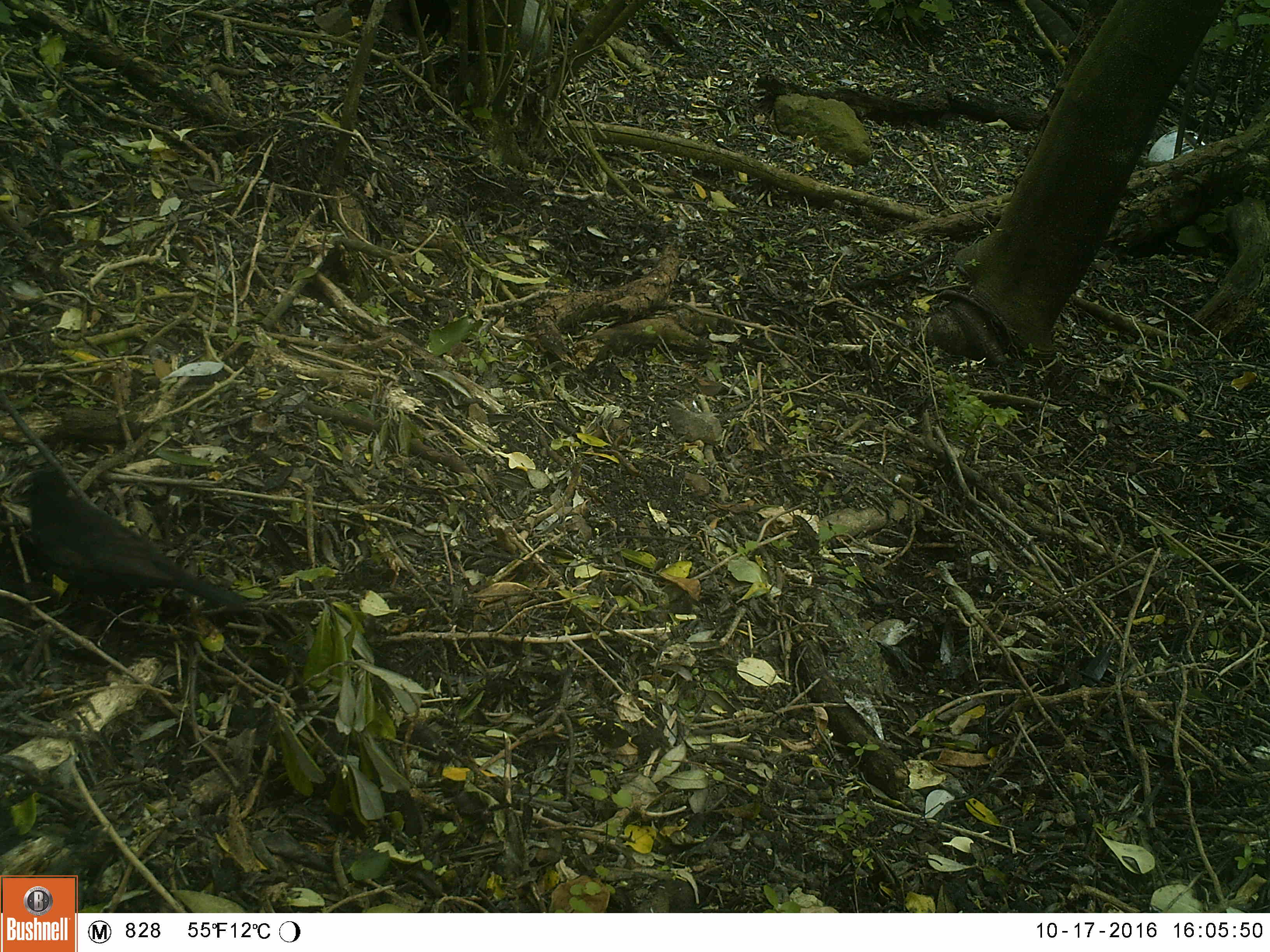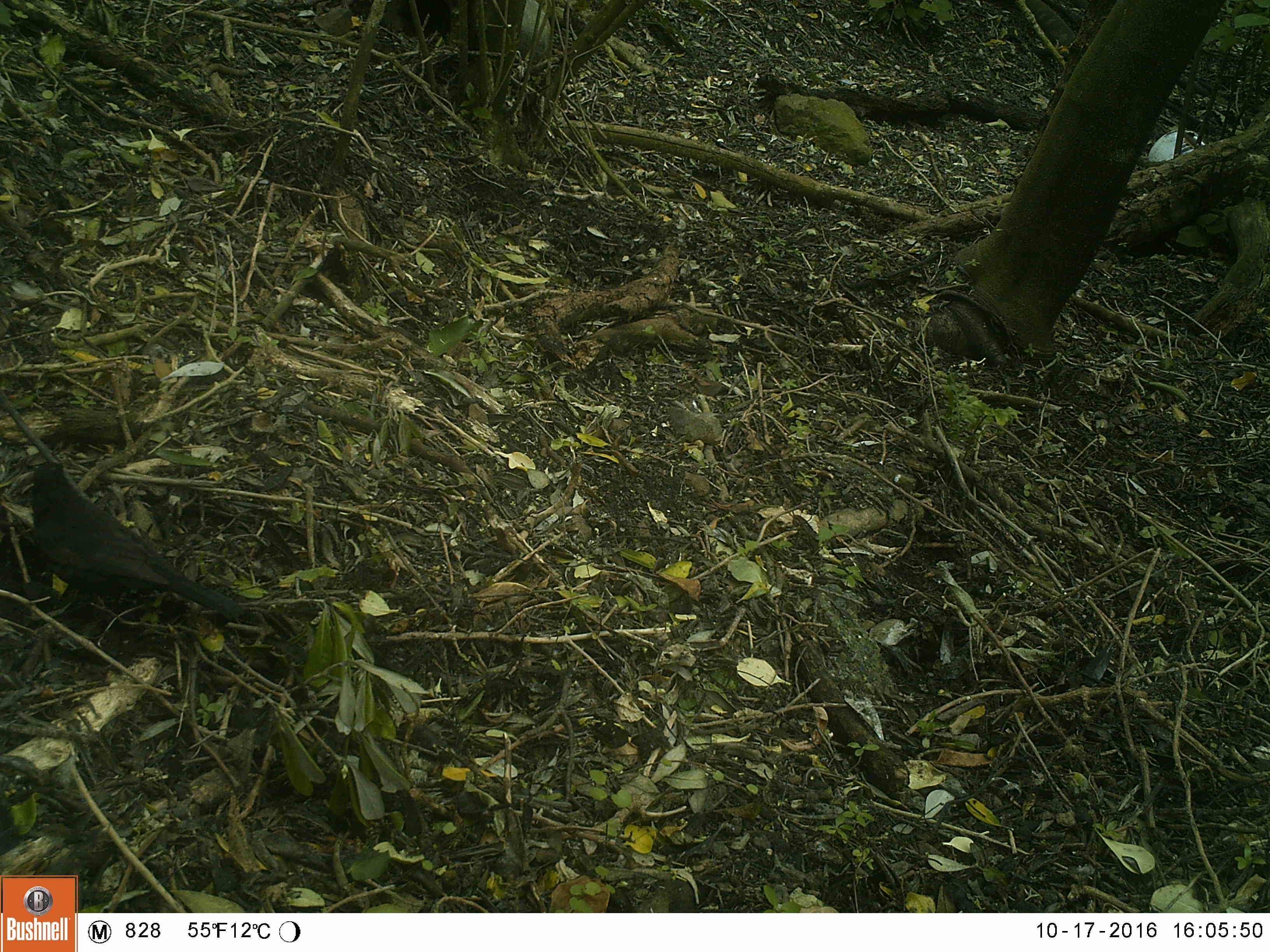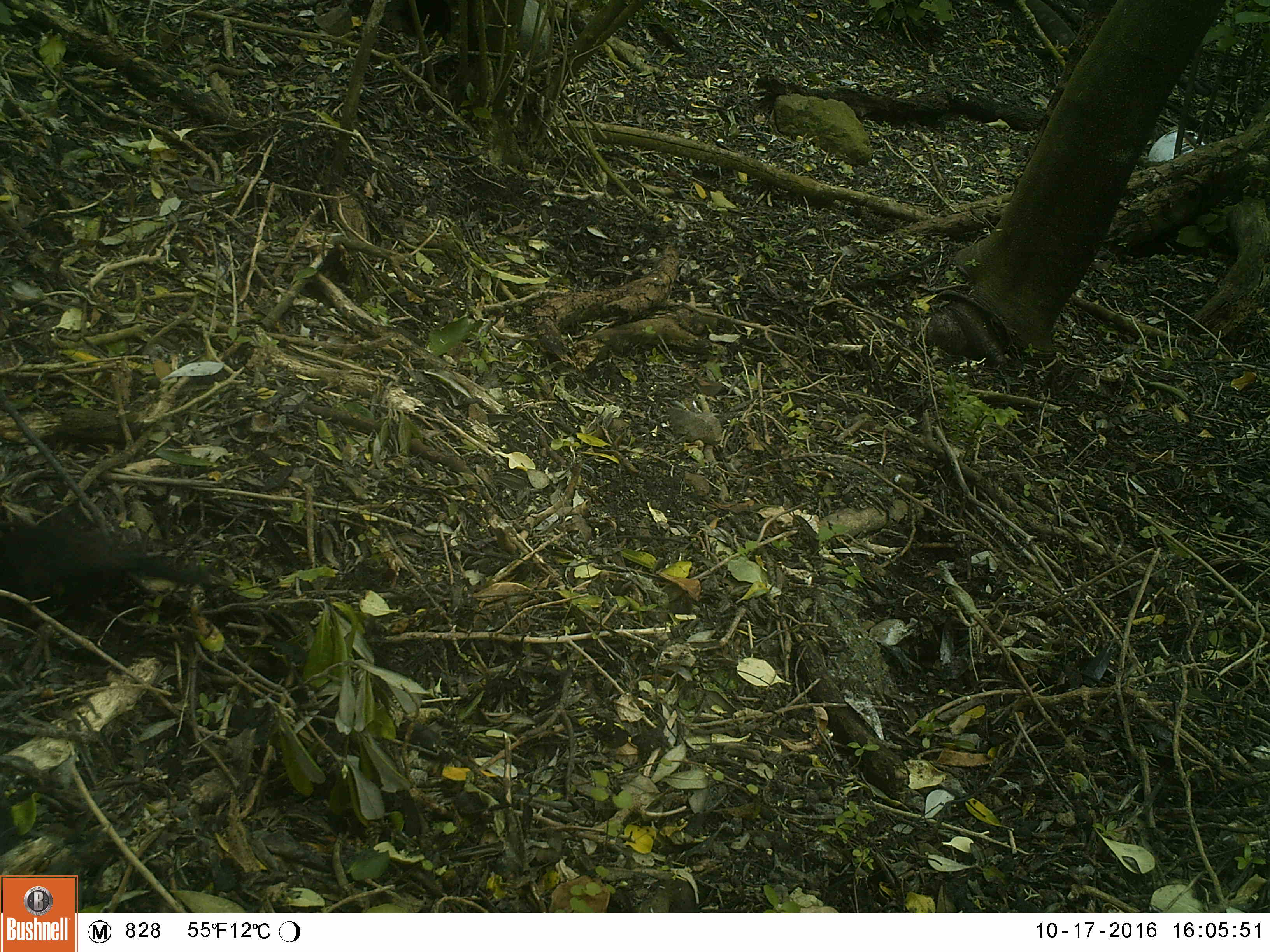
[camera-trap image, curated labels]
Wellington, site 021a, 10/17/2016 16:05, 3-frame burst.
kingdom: Animalia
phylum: Chordata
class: Aves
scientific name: Aves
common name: bird